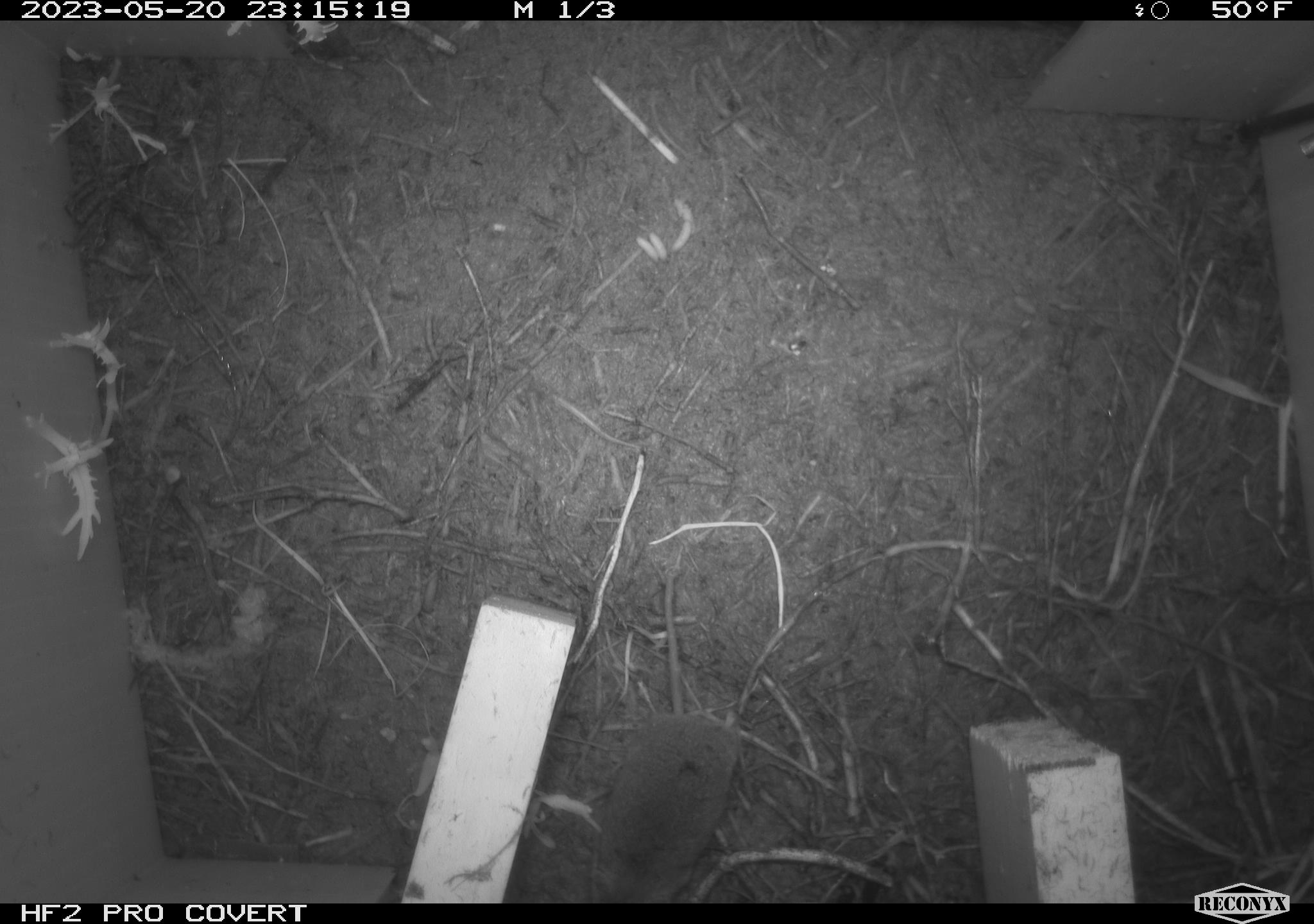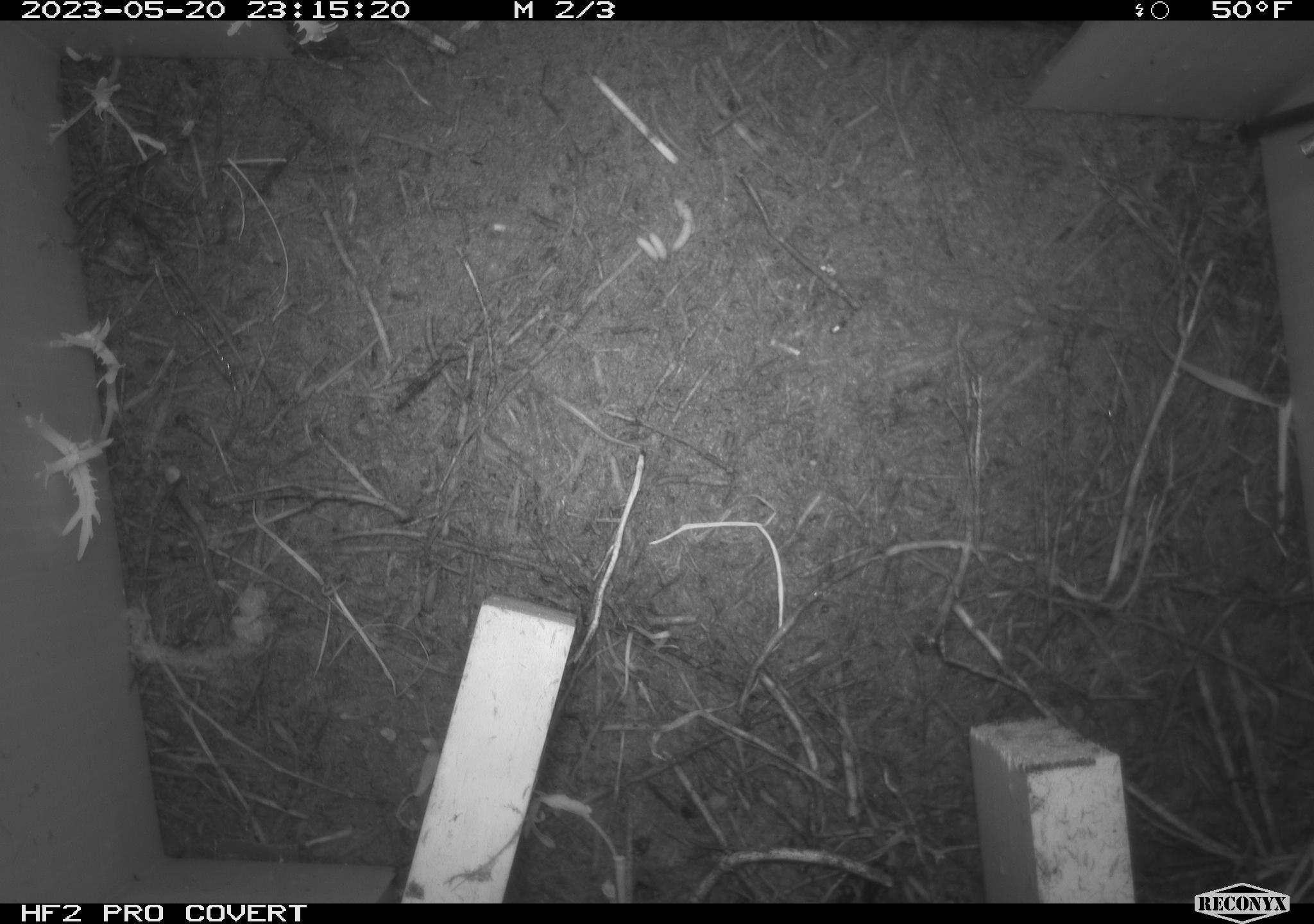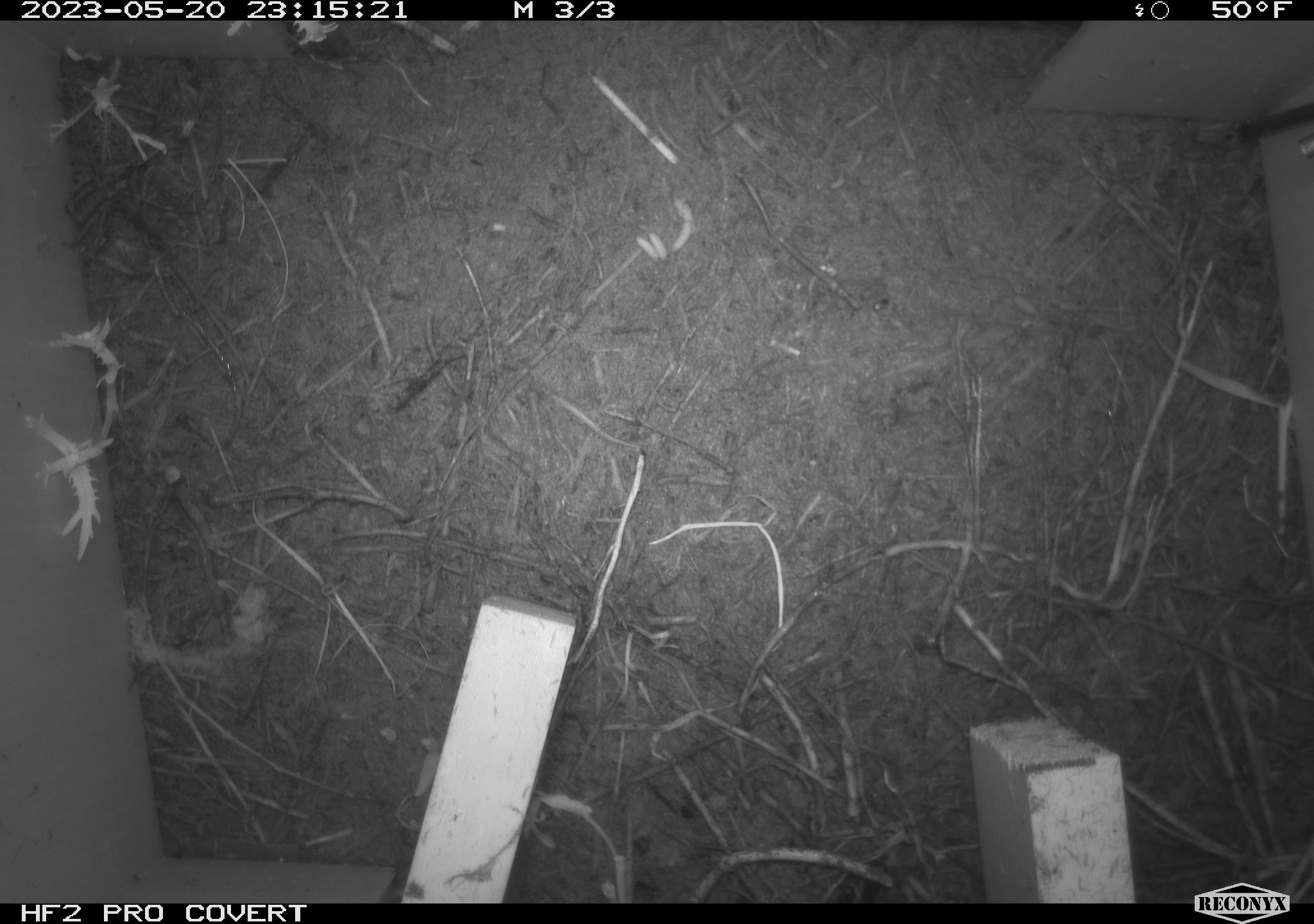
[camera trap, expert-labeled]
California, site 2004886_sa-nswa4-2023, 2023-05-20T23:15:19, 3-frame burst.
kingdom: Animalia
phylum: Chordata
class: Mammalia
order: Eulipotyphla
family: Soricidae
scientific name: Soricidae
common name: shrews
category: soricidae family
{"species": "soricidae family (shrews) (Soricidae)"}